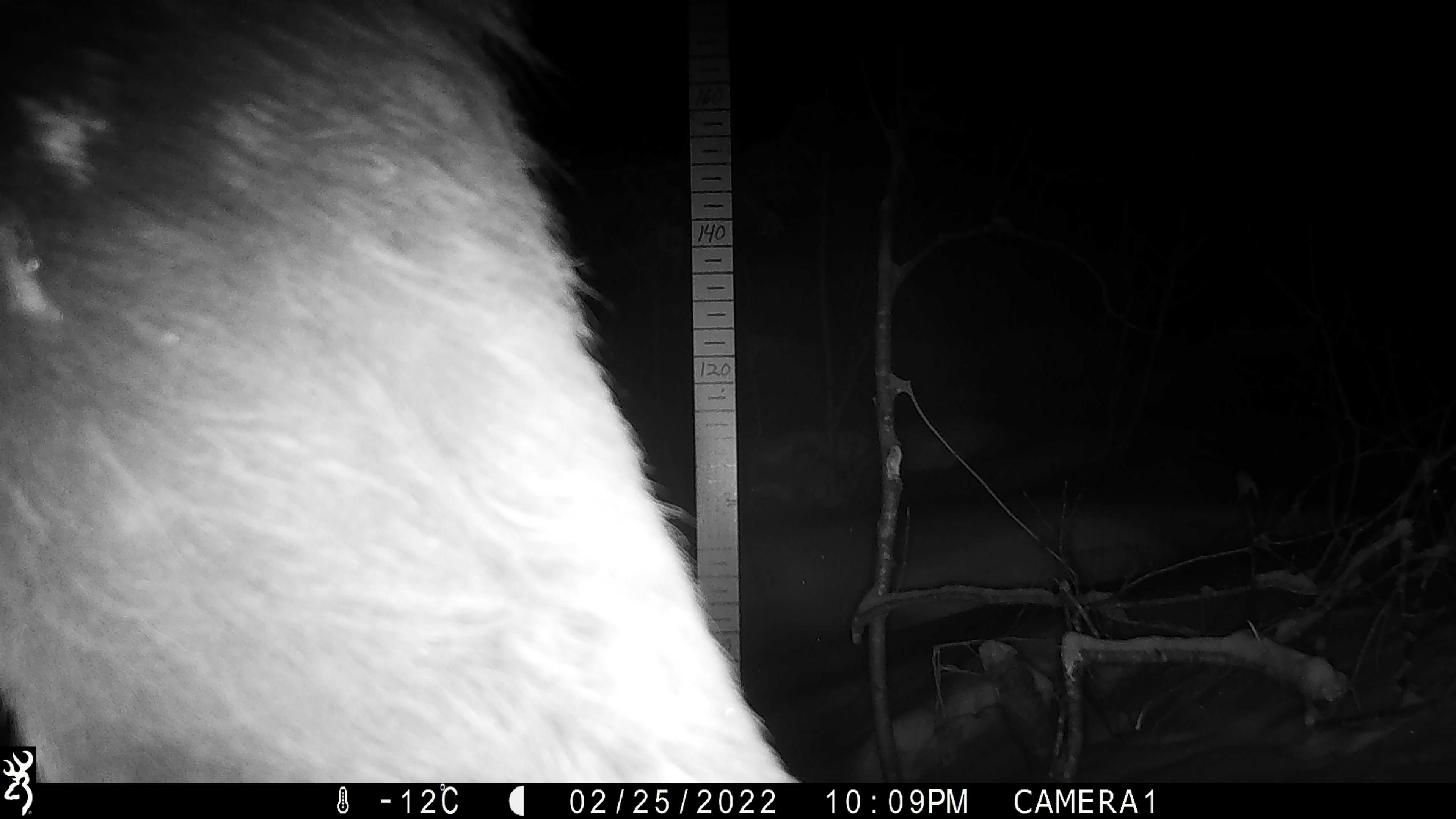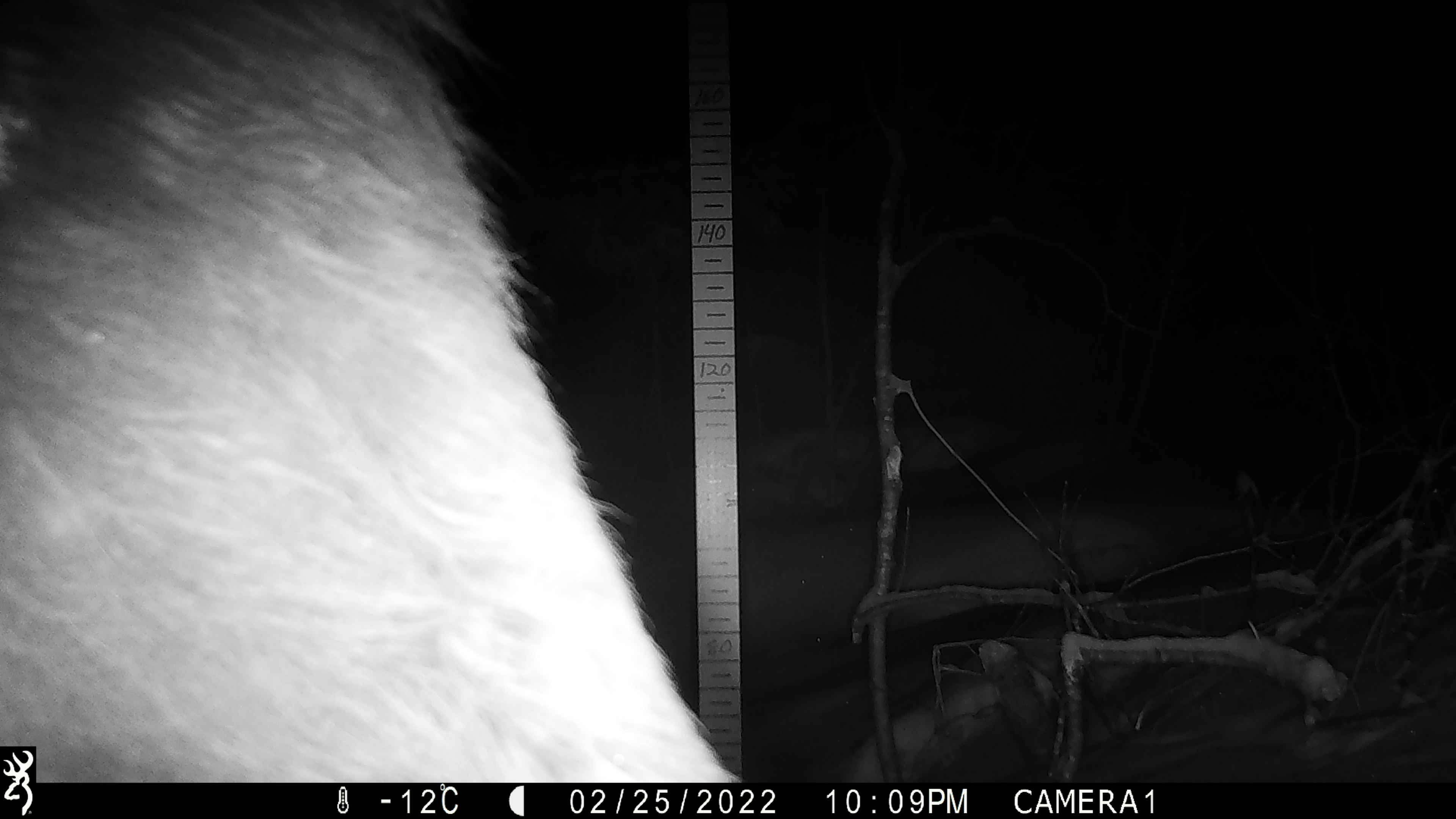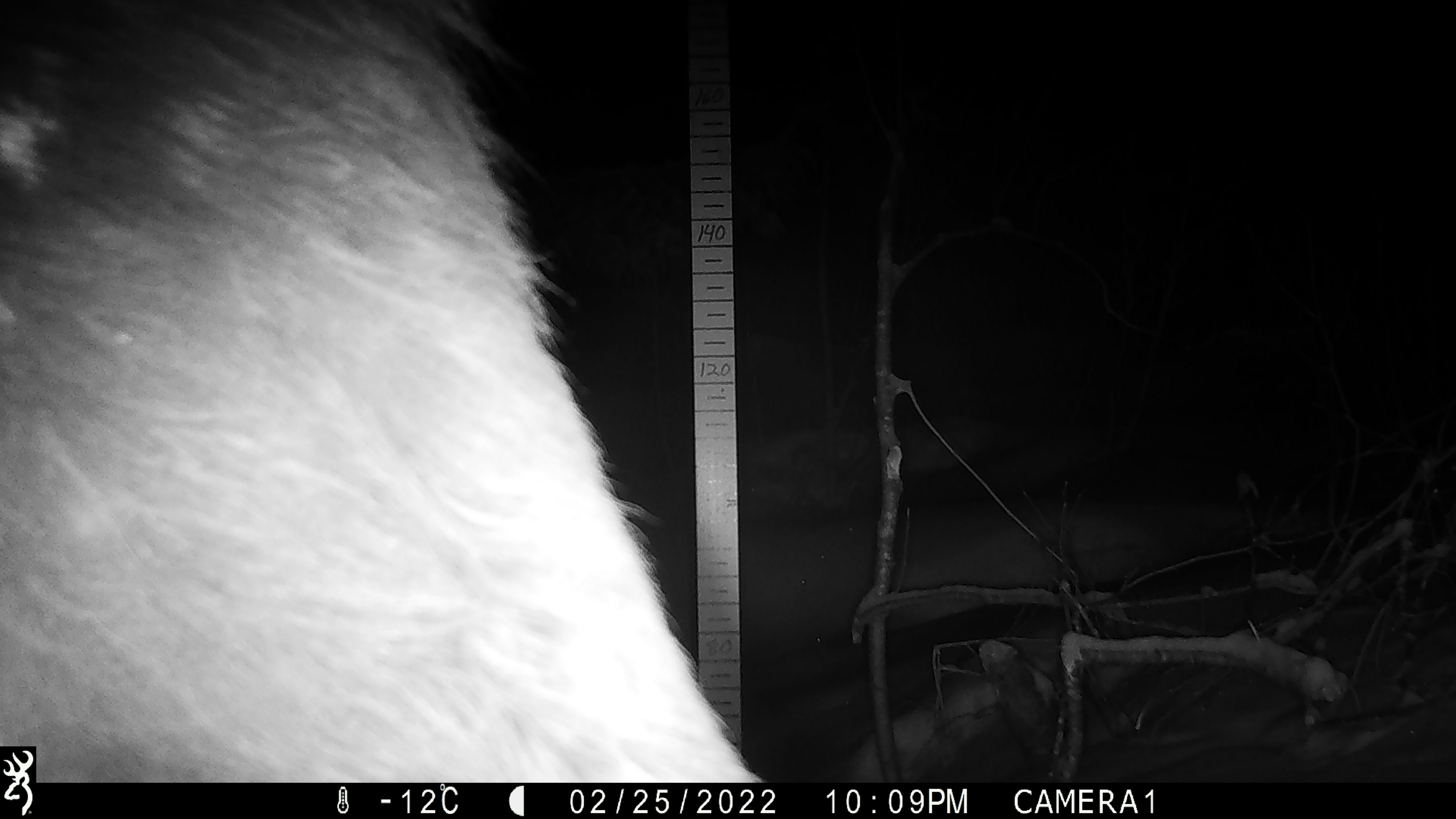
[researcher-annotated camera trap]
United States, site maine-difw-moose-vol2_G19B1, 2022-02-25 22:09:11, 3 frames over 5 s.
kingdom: Animalia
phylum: Chordata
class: Mammalia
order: Artiodactyla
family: Cervidae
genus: Alces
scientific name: Alces alces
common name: moose